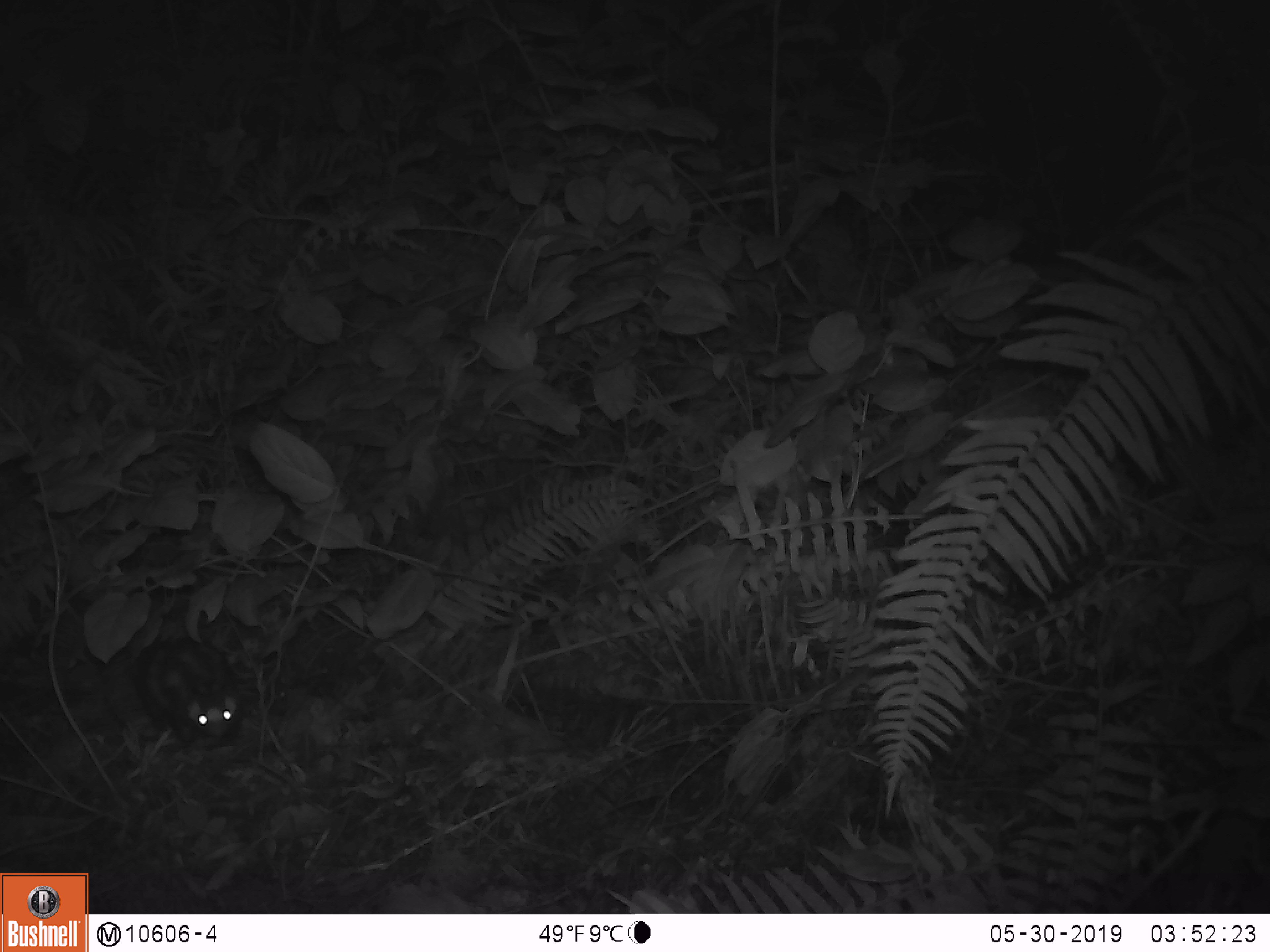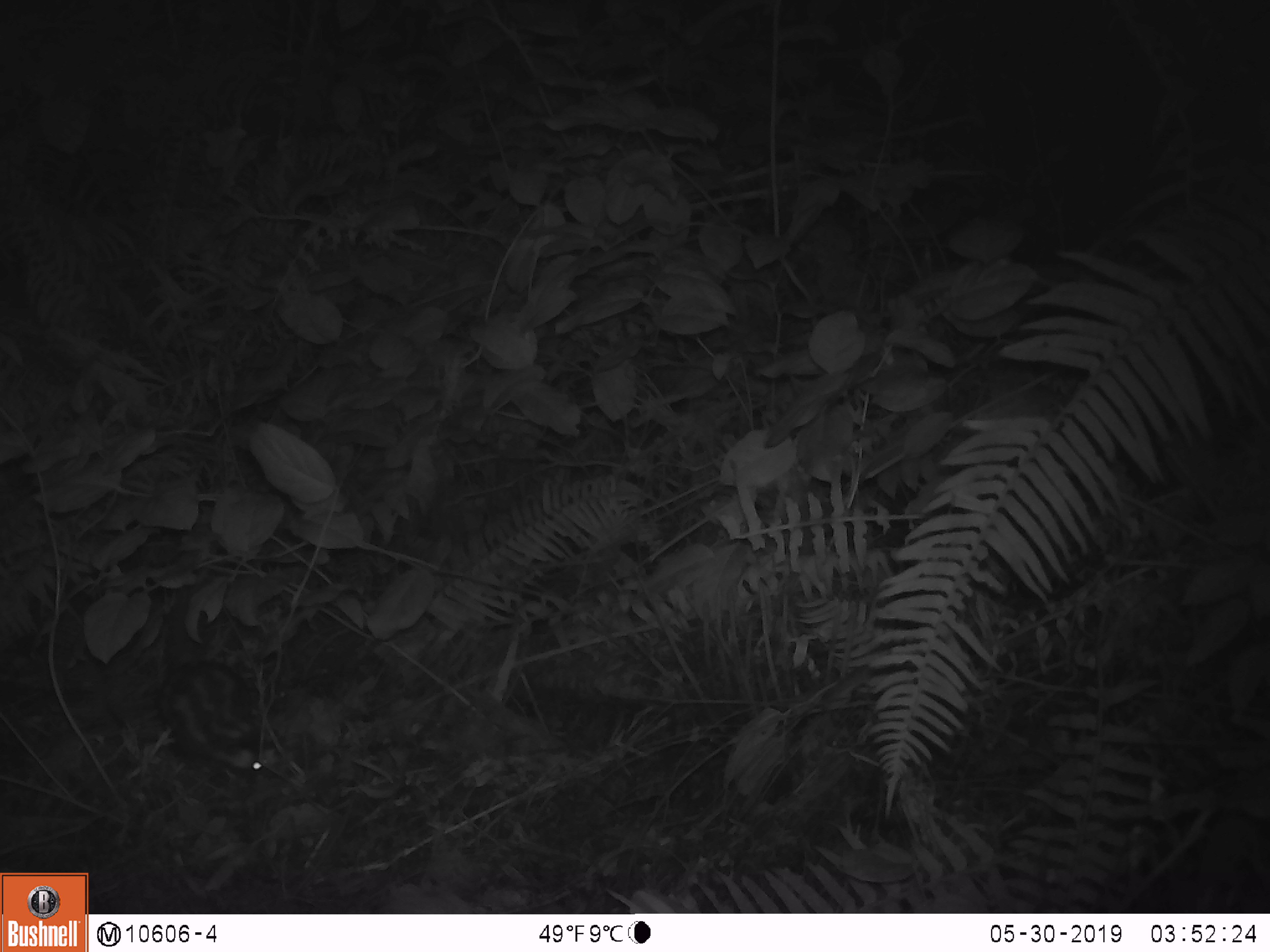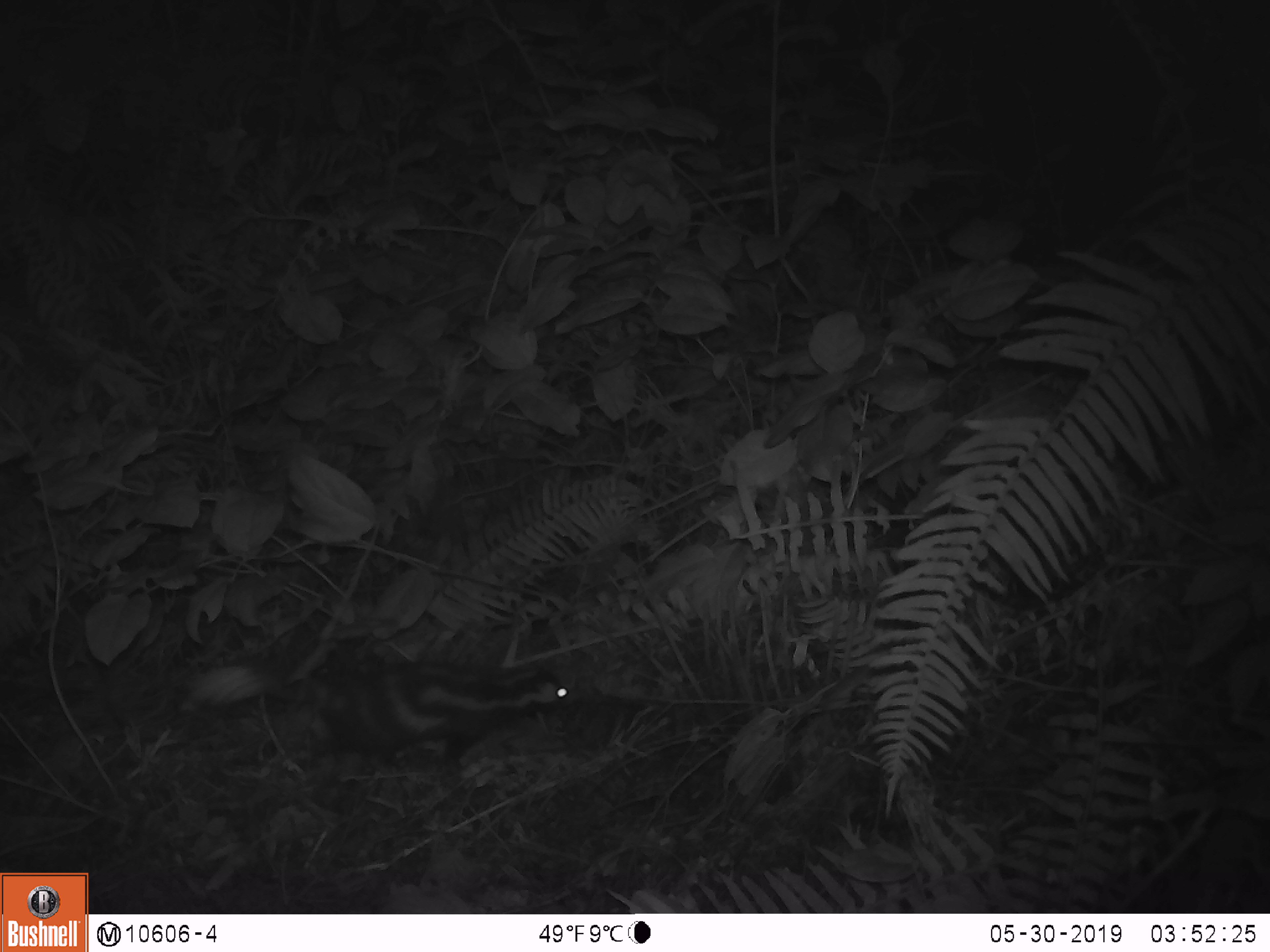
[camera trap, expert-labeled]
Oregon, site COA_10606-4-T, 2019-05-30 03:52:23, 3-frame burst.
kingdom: Animalia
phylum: Chordata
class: Mammalia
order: Carnivora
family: Mephitidae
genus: Spilogale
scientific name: Spilogale gracilis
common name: western spotted skunk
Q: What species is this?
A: Western spotted skunk (Spilogale gracilis).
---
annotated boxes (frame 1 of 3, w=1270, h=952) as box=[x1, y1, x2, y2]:
western spotted skunk: box=[128, 636, 253, 760]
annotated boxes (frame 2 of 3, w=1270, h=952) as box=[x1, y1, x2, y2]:
western spotted skunk: box=[145, 616, 268, 781]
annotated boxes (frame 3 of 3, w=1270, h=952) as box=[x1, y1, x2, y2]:
western spotted skunk: box=[184, 657, 580, 775]